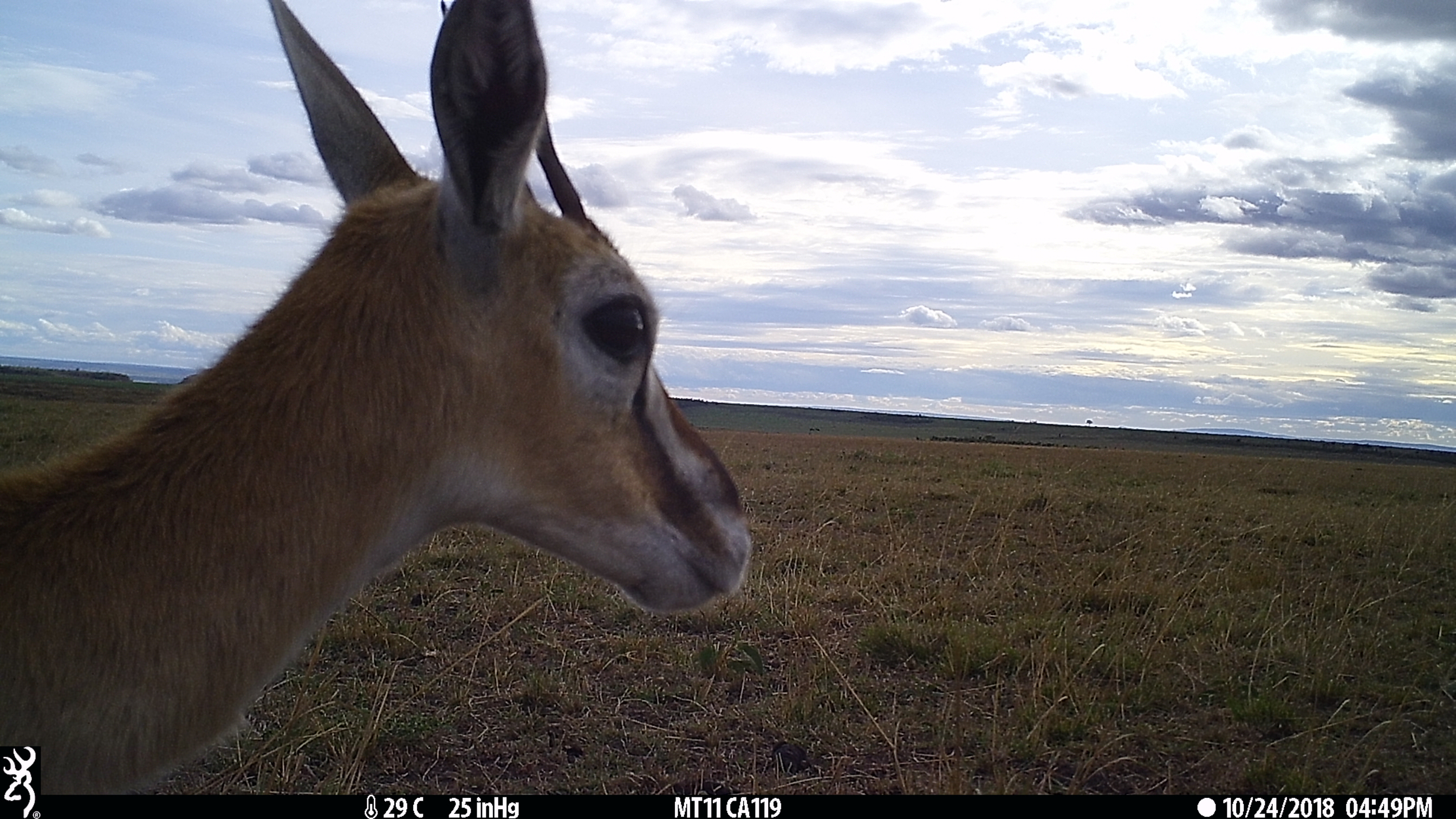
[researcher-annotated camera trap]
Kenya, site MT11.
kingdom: Animalia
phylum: Chordata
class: Mammalia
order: Artiodactyla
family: Bovidae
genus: Eudorcas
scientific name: Eudorcas thomsonii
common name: thomon's gazelle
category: gazelle thomsons